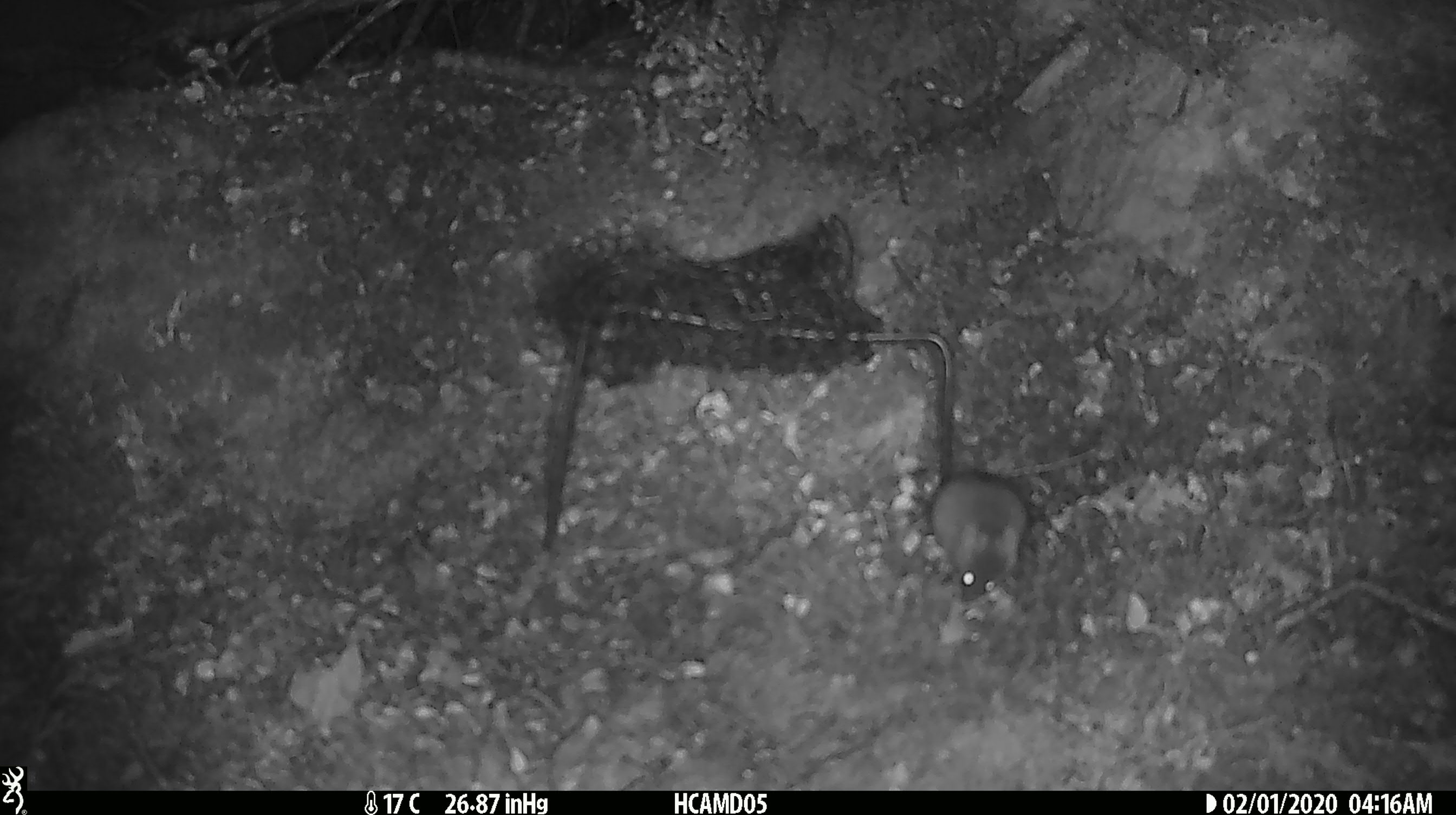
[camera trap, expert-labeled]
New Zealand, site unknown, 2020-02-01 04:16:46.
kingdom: Animalia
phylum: Chordata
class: Mammalia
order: Rodentia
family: Muridae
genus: Mus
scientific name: Mus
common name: mouse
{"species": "mouse (Mus)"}